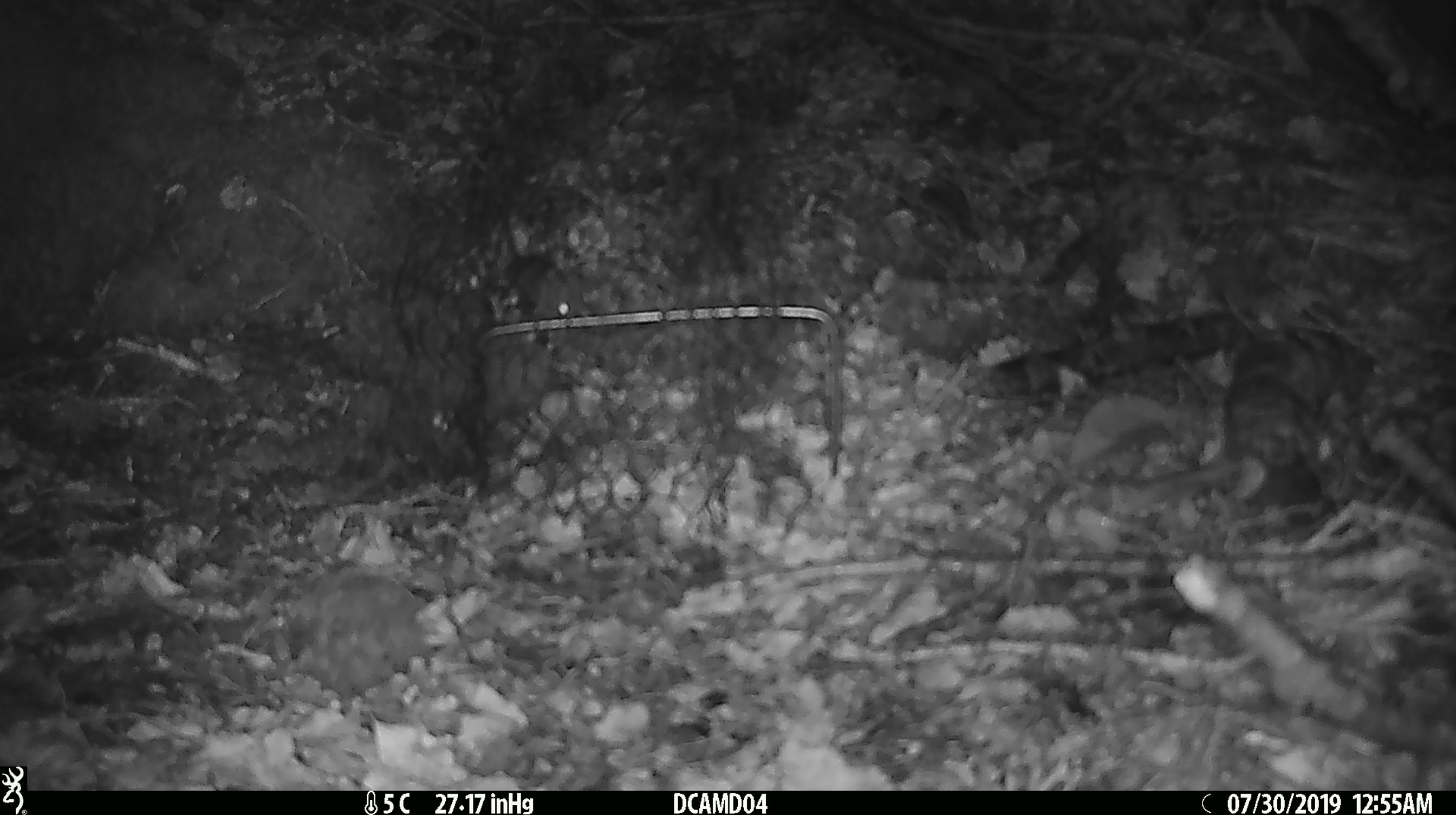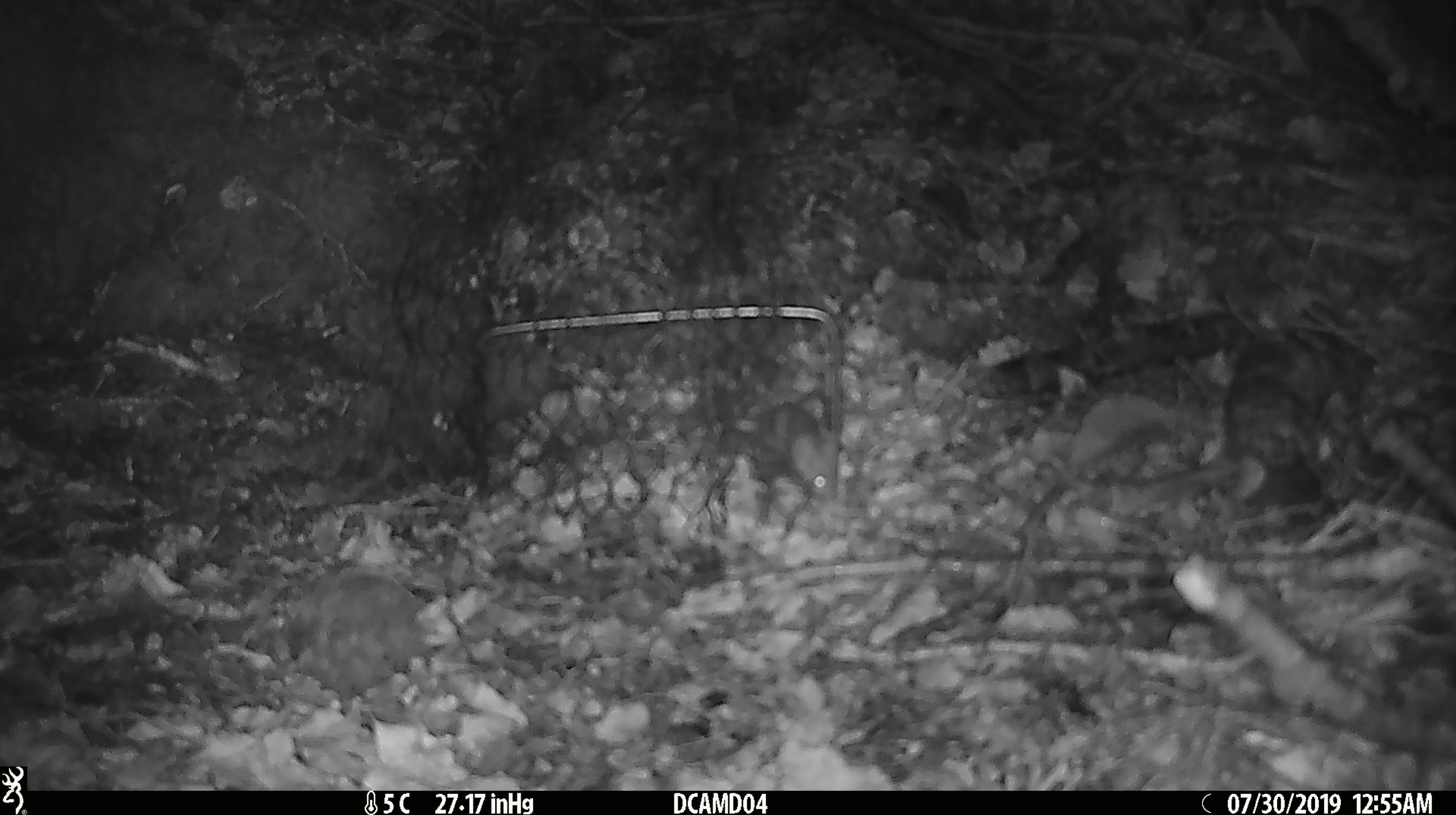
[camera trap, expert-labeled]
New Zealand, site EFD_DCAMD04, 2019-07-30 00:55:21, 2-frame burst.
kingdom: Animalia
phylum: Chordata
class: Mammalia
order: Rodentia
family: Muridae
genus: Mus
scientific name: Mus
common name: mouse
Mouse (Mus).